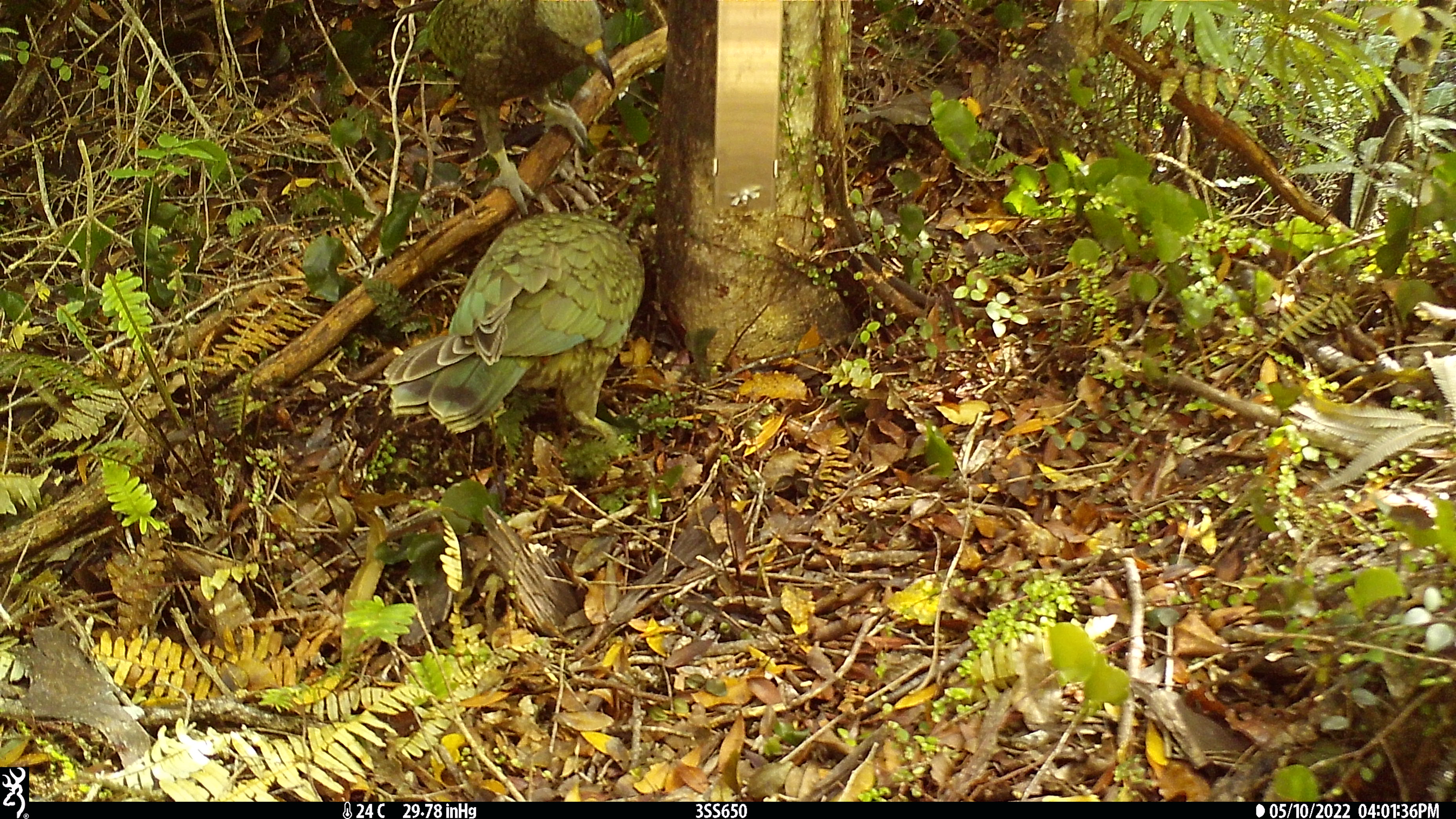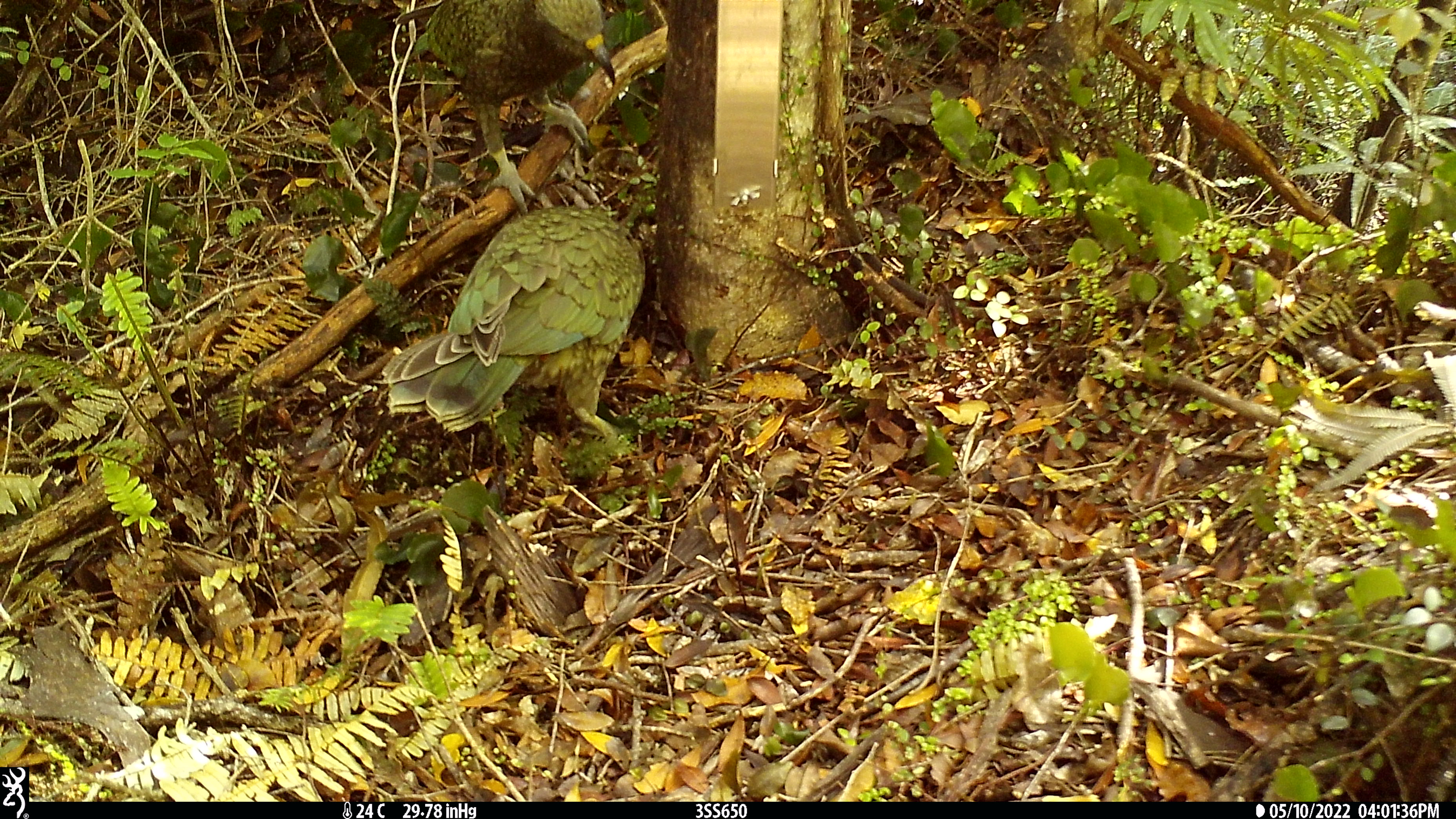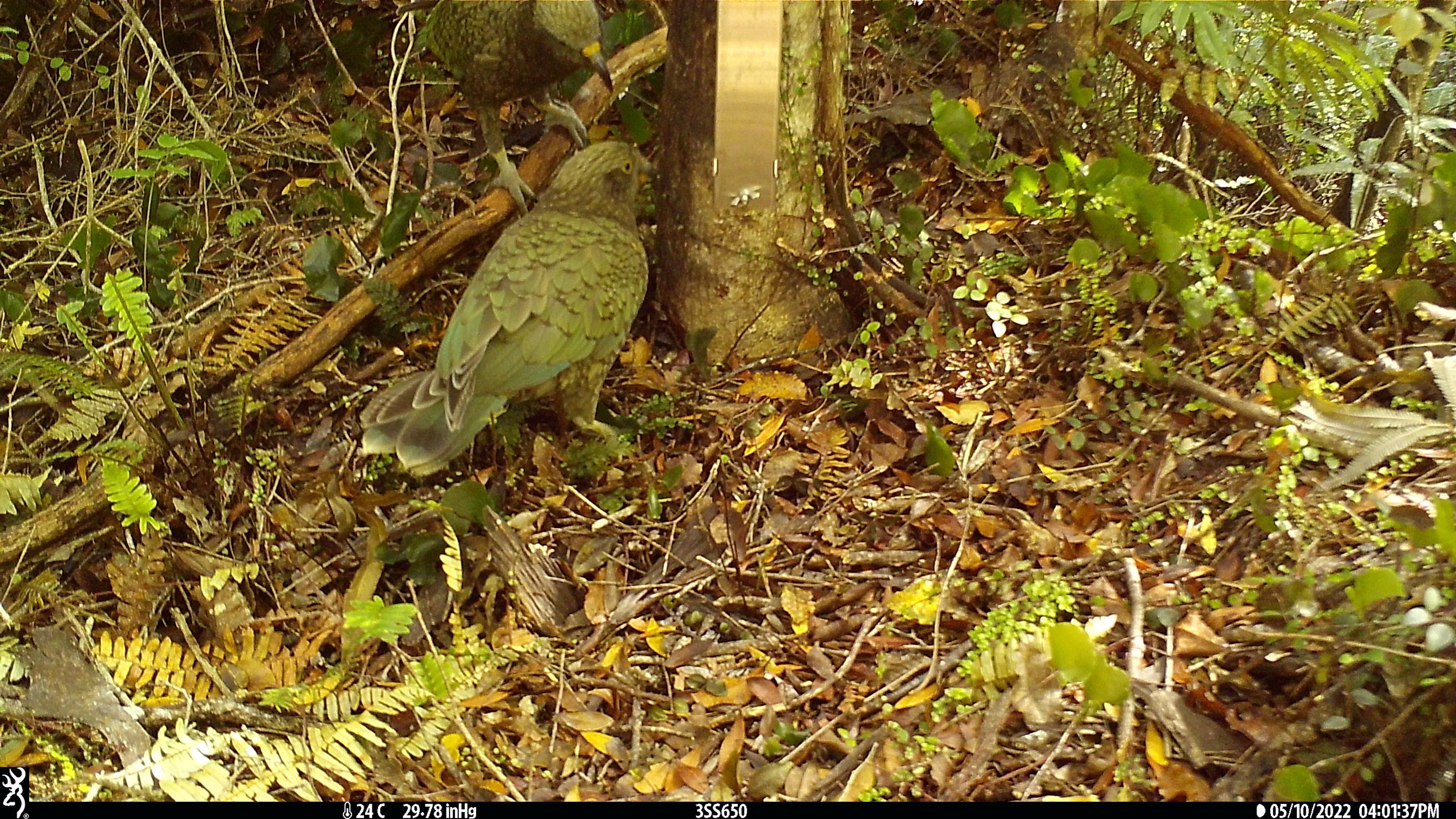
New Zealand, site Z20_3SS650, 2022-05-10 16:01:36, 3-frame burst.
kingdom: Animalia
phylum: Chordata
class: Aves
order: Psittaciformes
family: Strigopidae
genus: Nestor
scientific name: Nestor notabilis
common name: kea